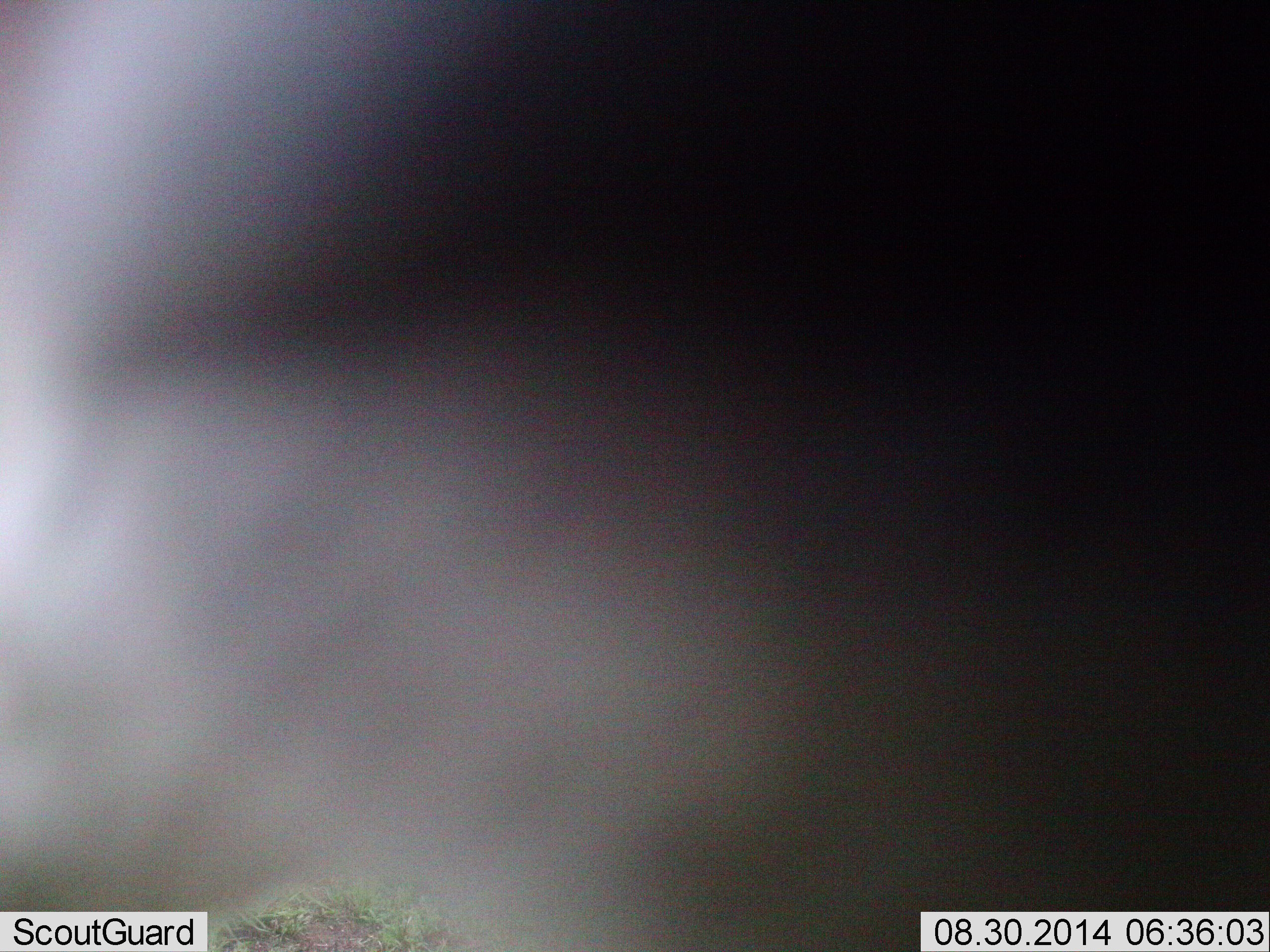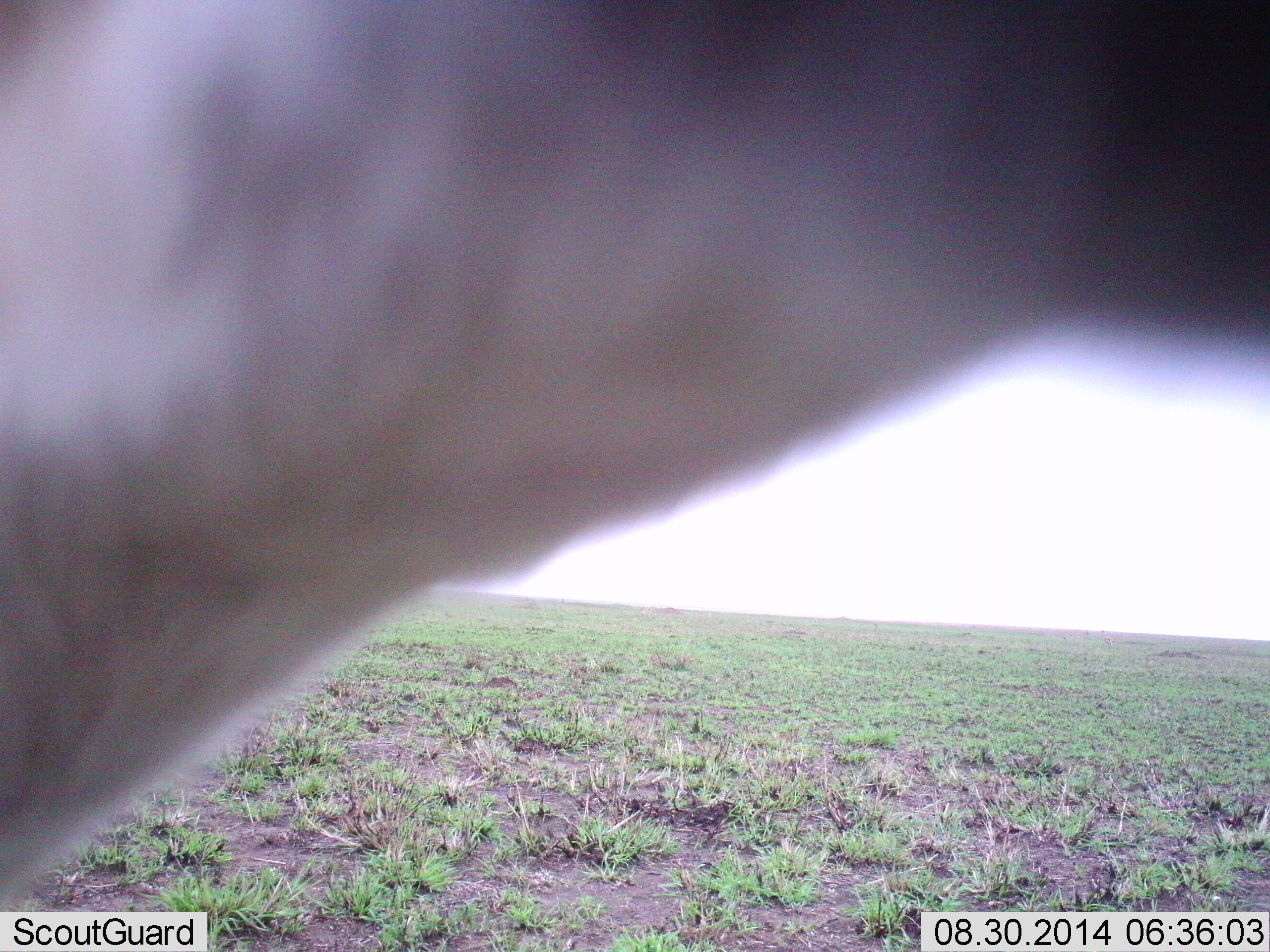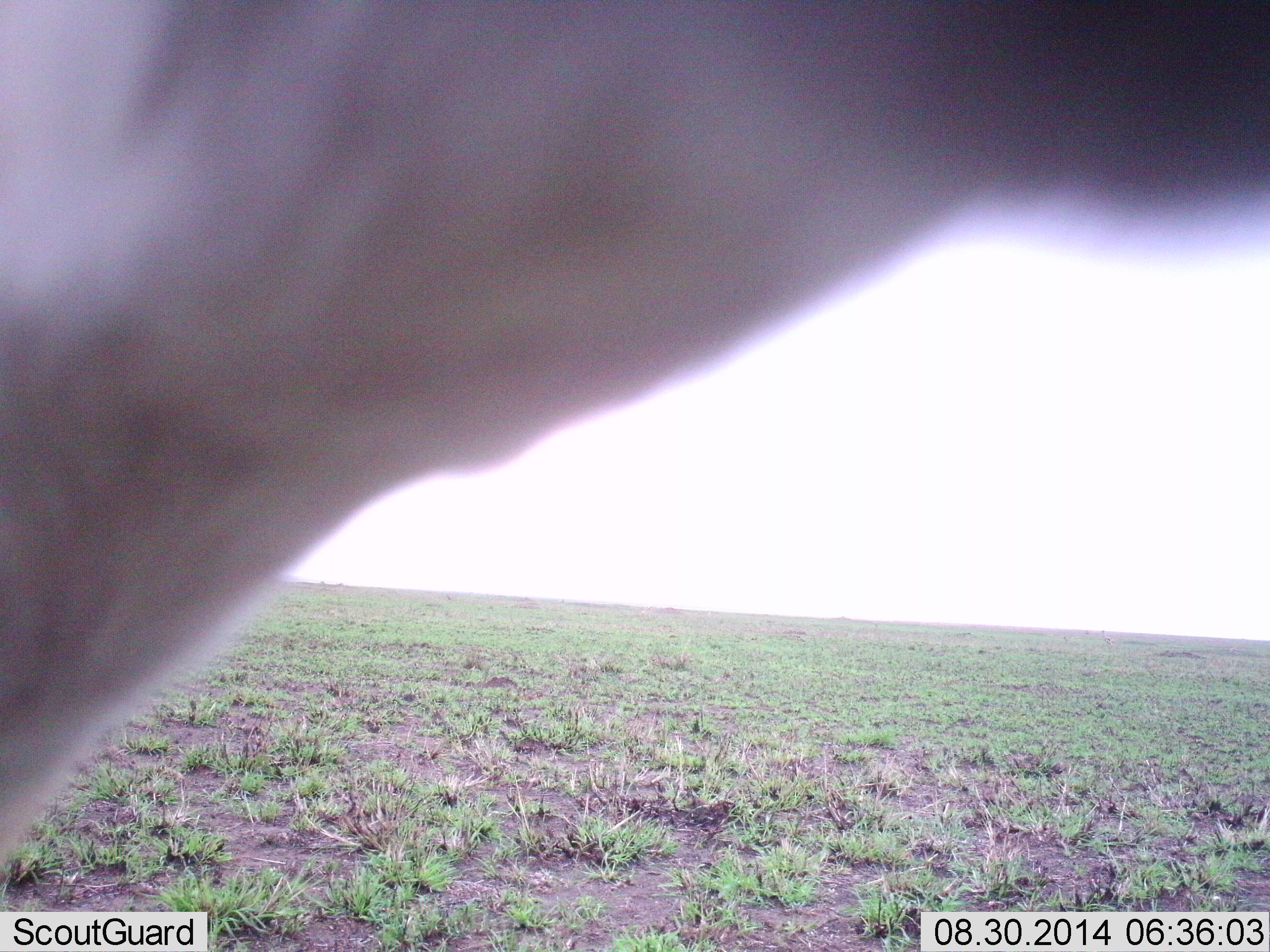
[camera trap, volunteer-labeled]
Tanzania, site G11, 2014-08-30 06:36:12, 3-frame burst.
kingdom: Animalia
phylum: Chordata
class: Mammalia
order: Artiodactyla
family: Bovidae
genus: Eudorcas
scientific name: Eudorcas thomsonii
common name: thomson's gazelle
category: gazellethomsons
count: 1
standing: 100%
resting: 0%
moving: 0%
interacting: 25%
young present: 0%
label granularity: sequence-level